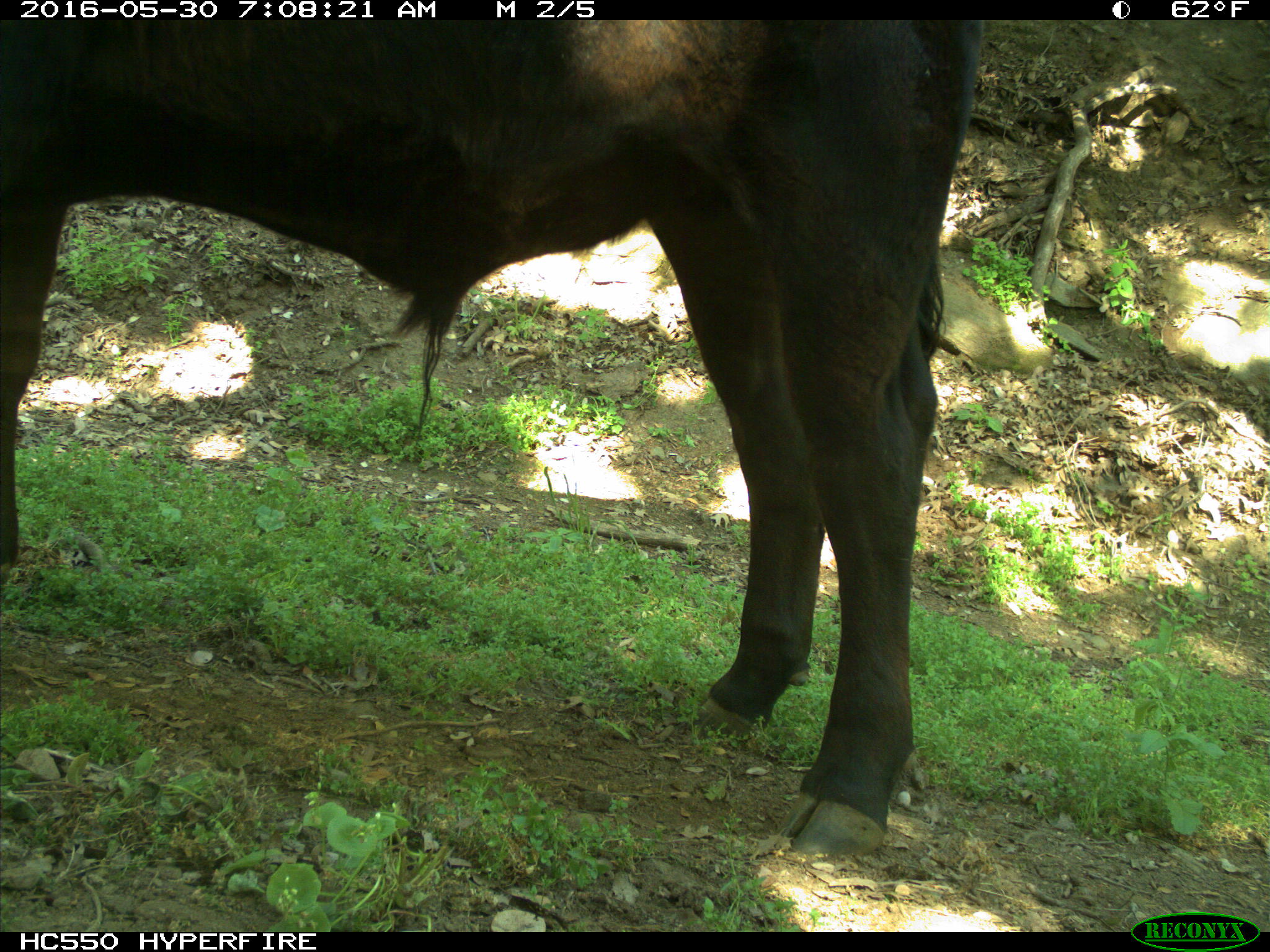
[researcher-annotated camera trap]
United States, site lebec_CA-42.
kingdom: Animalia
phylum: Chordata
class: Mammalia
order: Artiodactyla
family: Bovidae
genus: Bos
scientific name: Bos taurus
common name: domestic cow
Bos taurus (domestic cow).